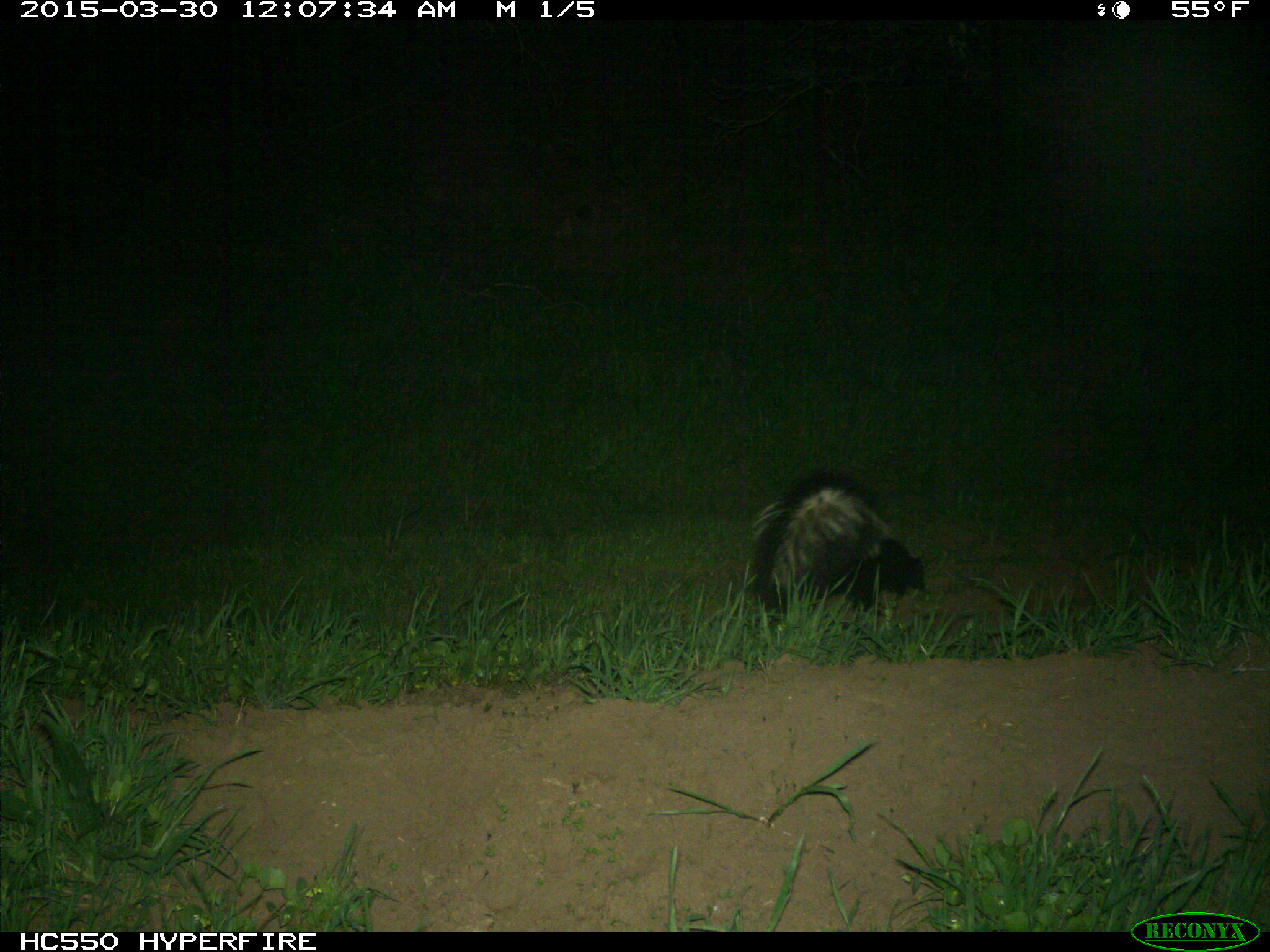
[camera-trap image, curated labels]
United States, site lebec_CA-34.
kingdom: Animalia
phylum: Chordata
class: Mammalia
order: Carnivora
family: Mephitidae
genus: Mephitis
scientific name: Mephitis mephitis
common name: striped skunk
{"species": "Mephitis mephitis (striped skunk)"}